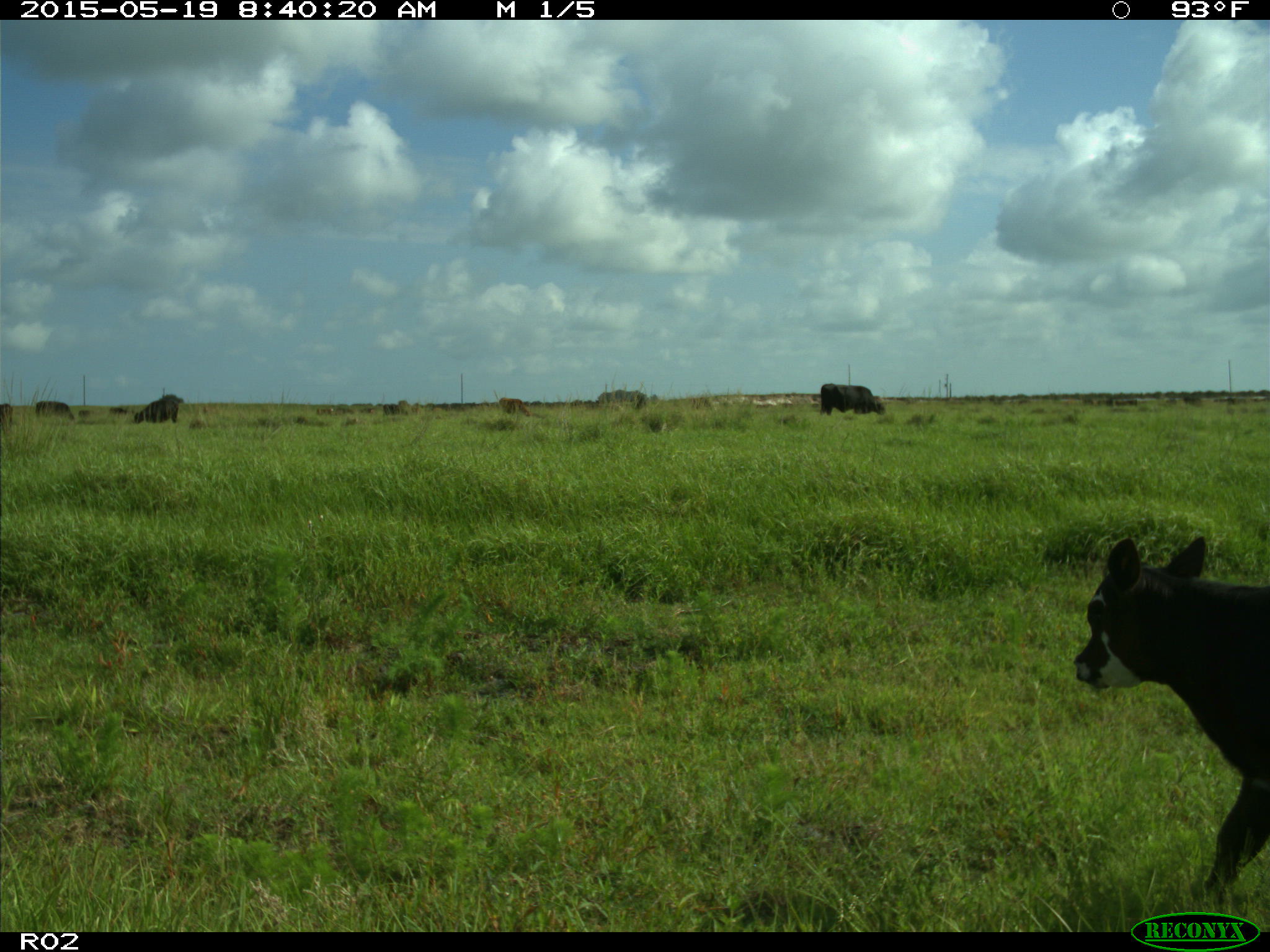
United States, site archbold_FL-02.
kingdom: Animalia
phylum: Chordata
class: Mammalia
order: Artiodactyla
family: Bovidae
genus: Bos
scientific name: Bos taurus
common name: domestic cow